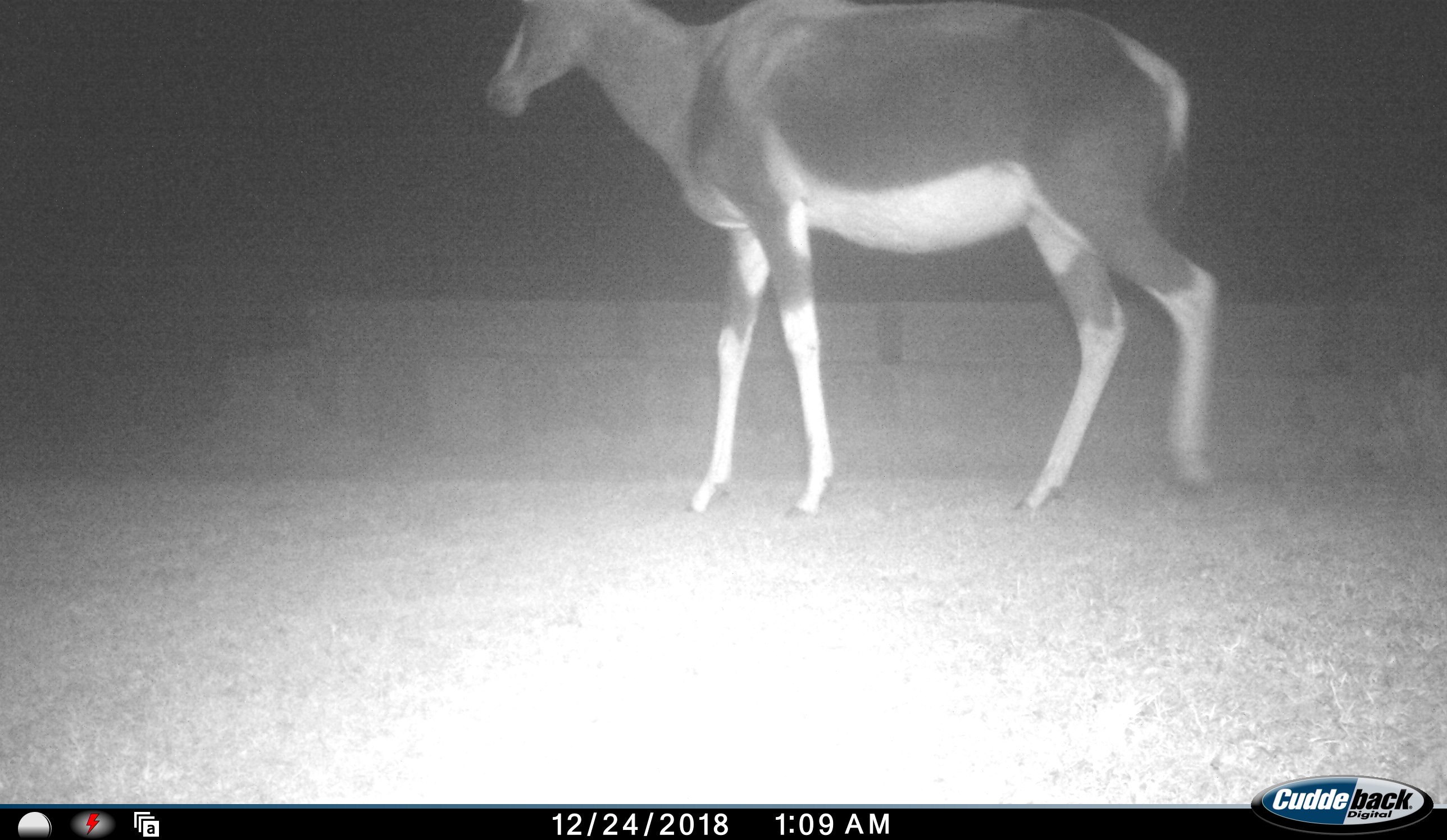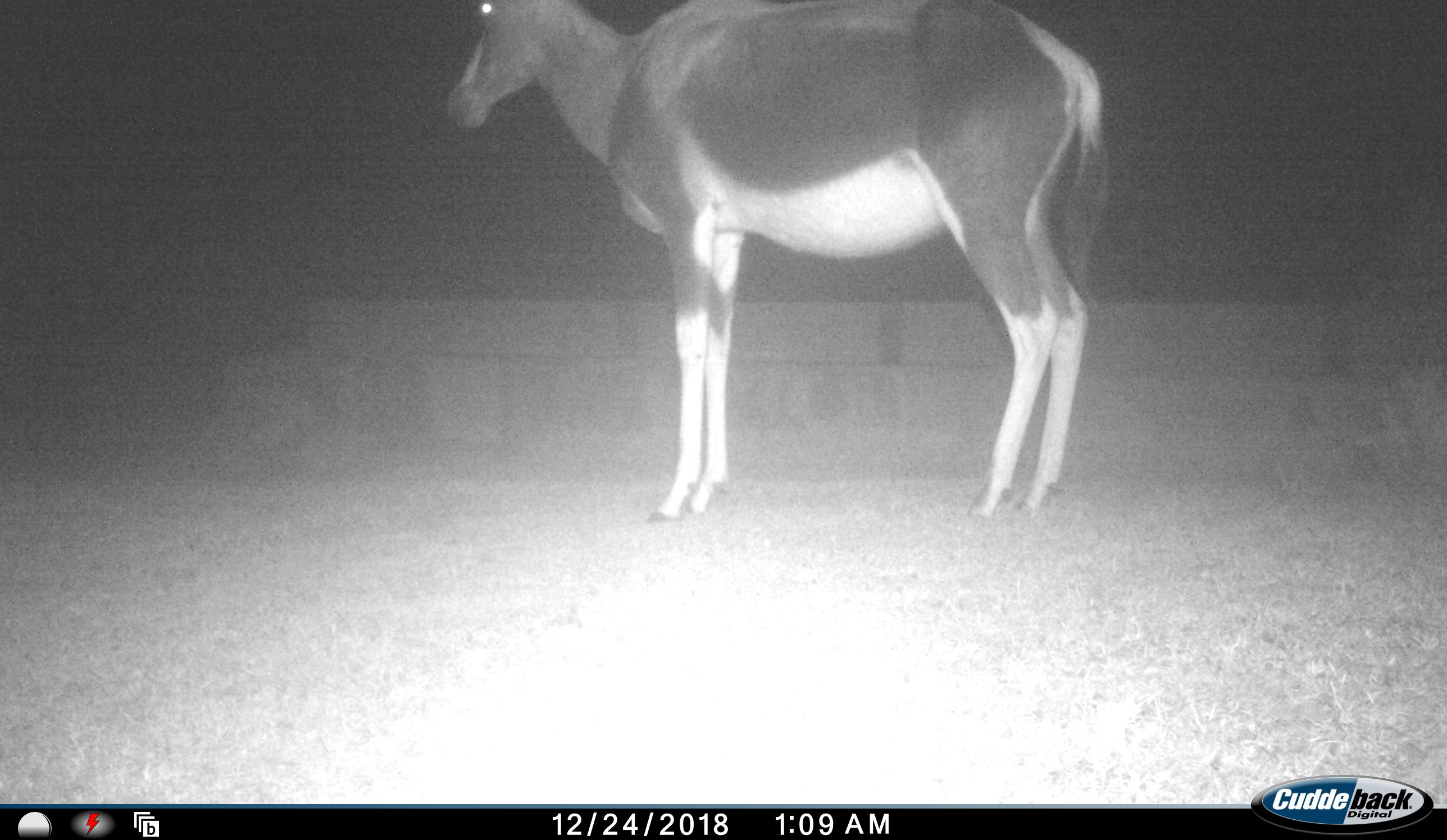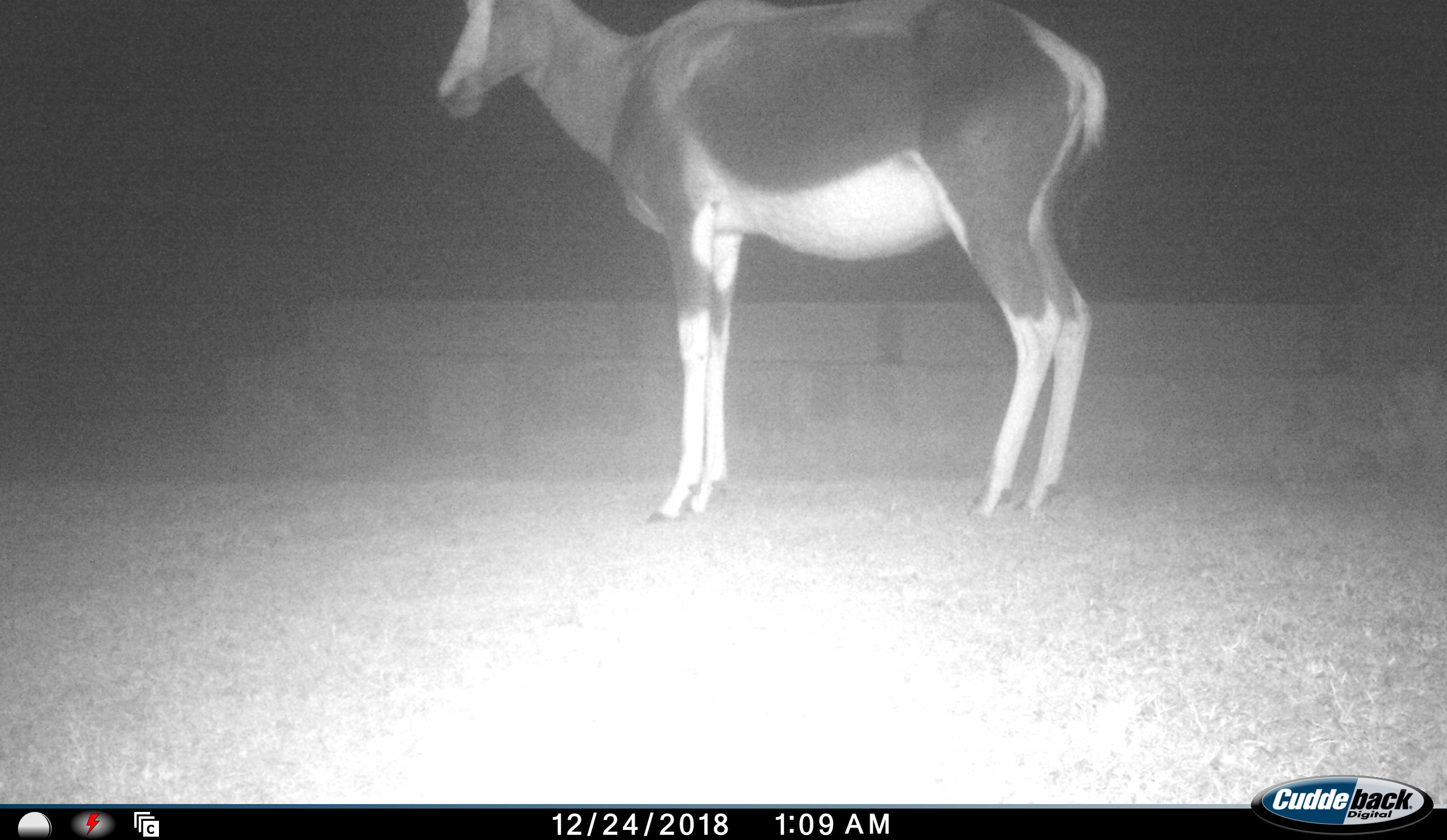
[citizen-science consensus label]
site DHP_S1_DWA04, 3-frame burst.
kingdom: Animalia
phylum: Chordata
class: Mammalia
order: Artiodactyla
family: Bovidae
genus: Damaliscus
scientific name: Damaliscus pygargus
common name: bontebok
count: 1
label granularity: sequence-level